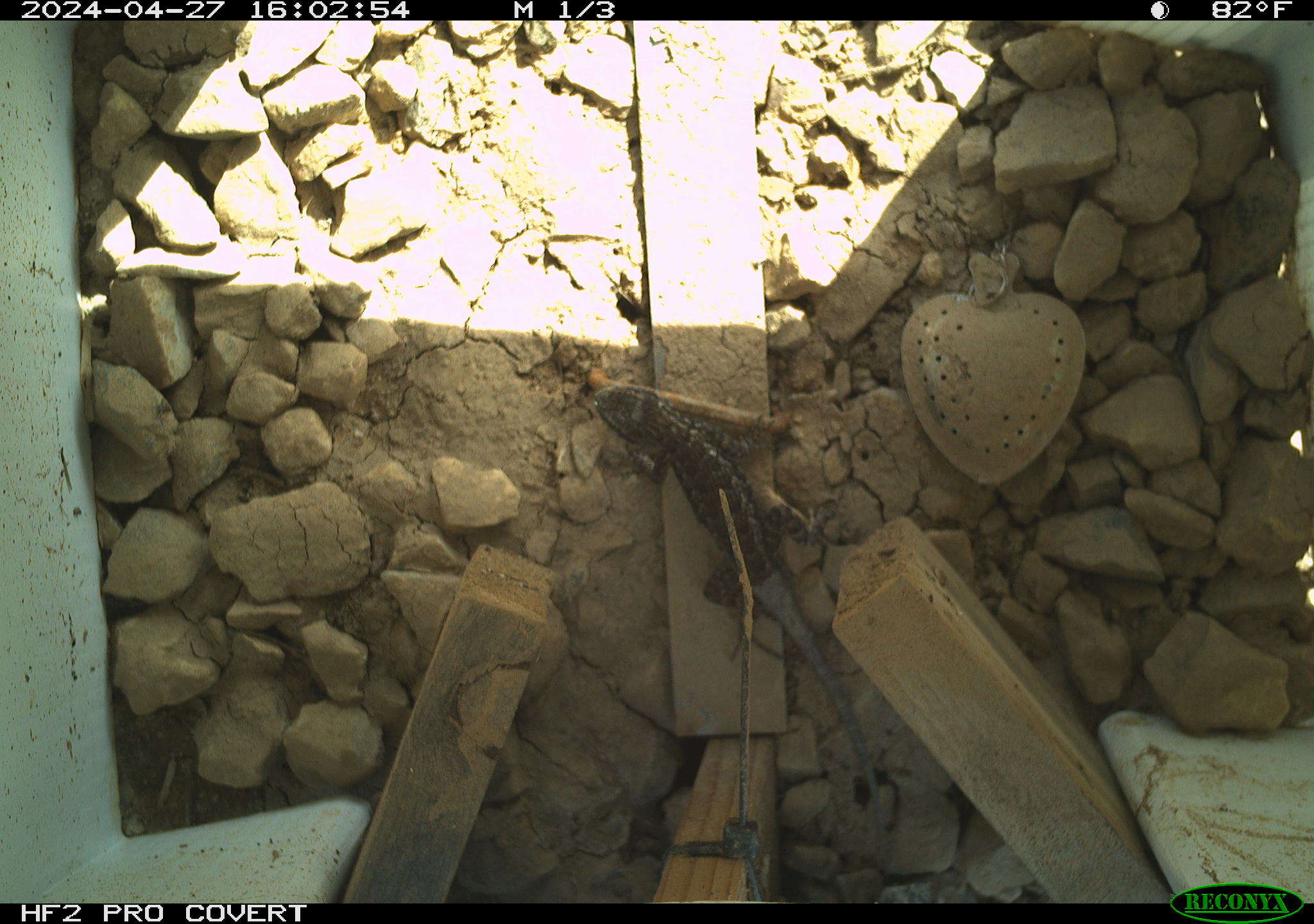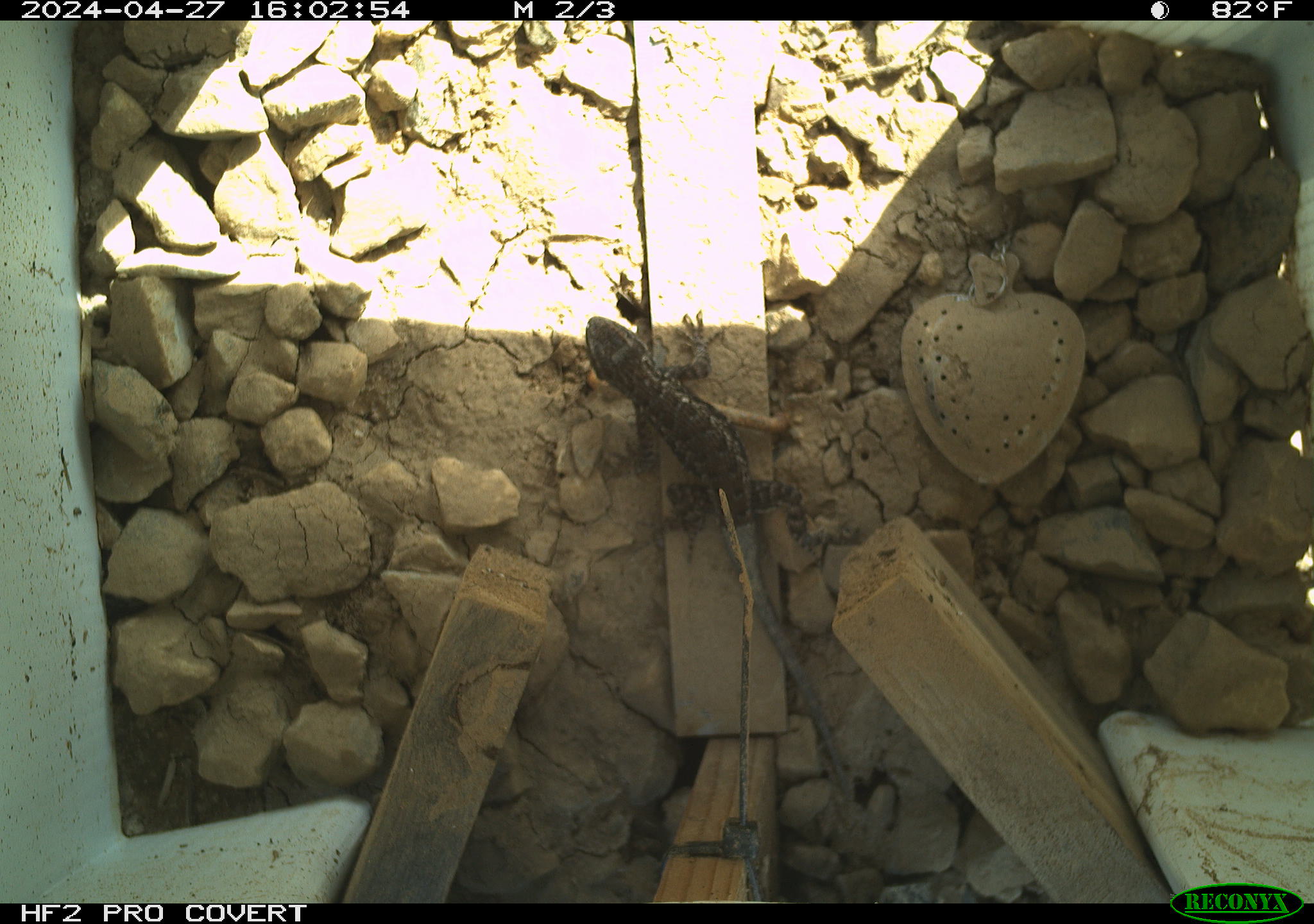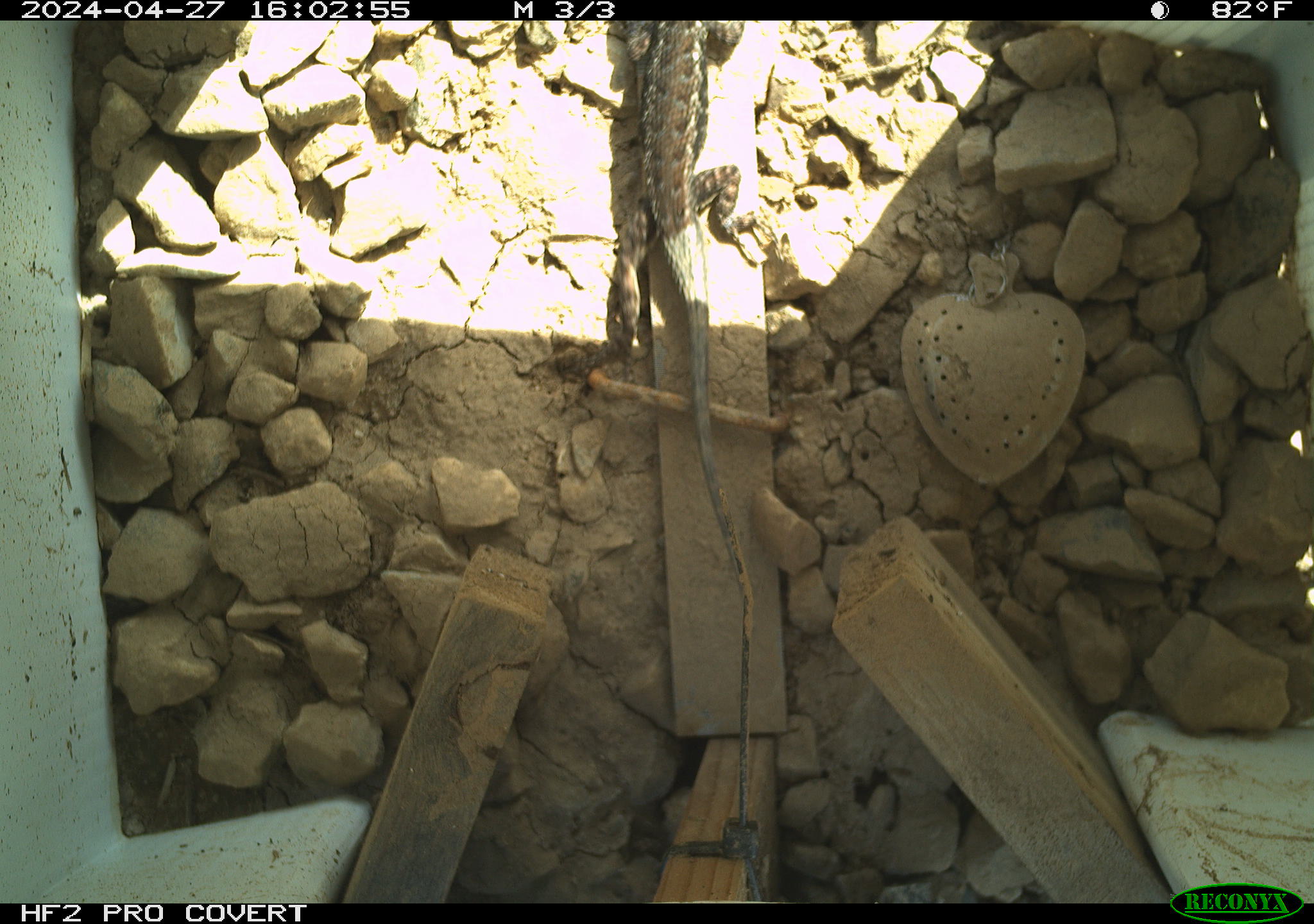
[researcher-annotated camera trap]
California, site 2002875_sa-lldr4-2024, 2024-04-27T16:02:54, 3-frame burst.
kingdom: Animalia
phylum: Chordata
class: Reptilia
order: Squamata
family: Phrynosomatidae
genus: Sceloporus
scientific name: Sceloporus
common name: spiny lizards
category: sceloporus species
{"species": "sceloporus species (spiny lizards) (Sceloporus)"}